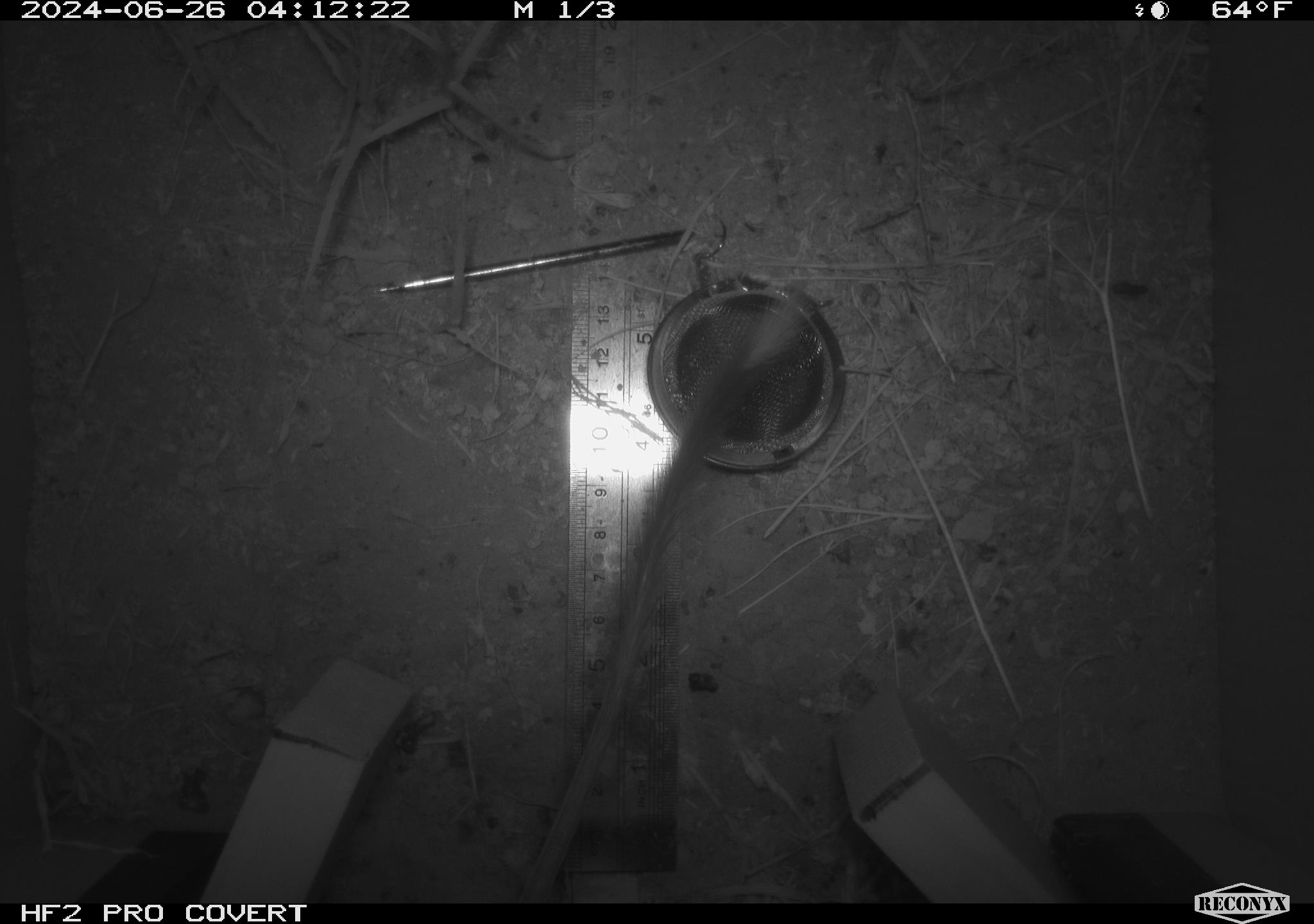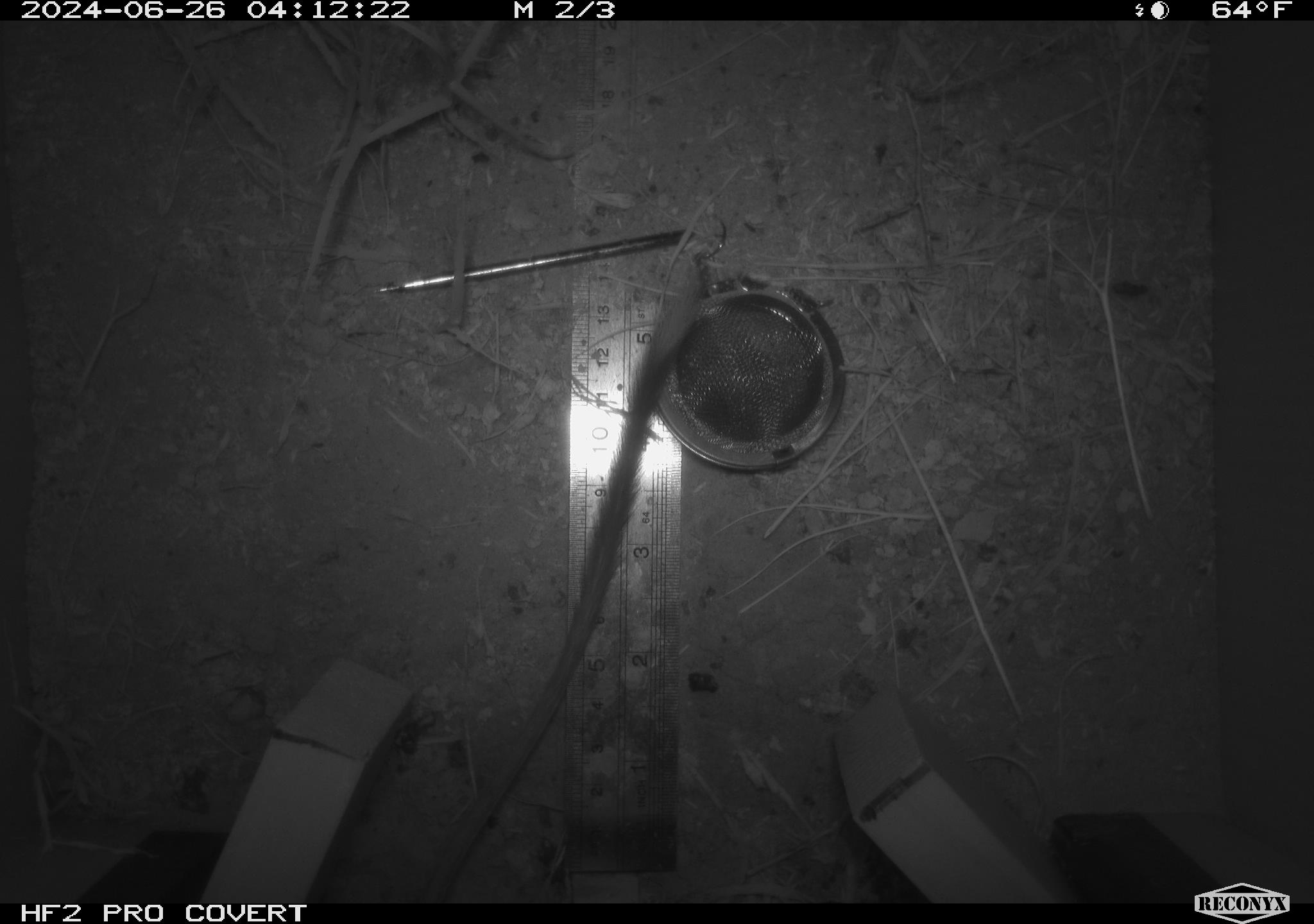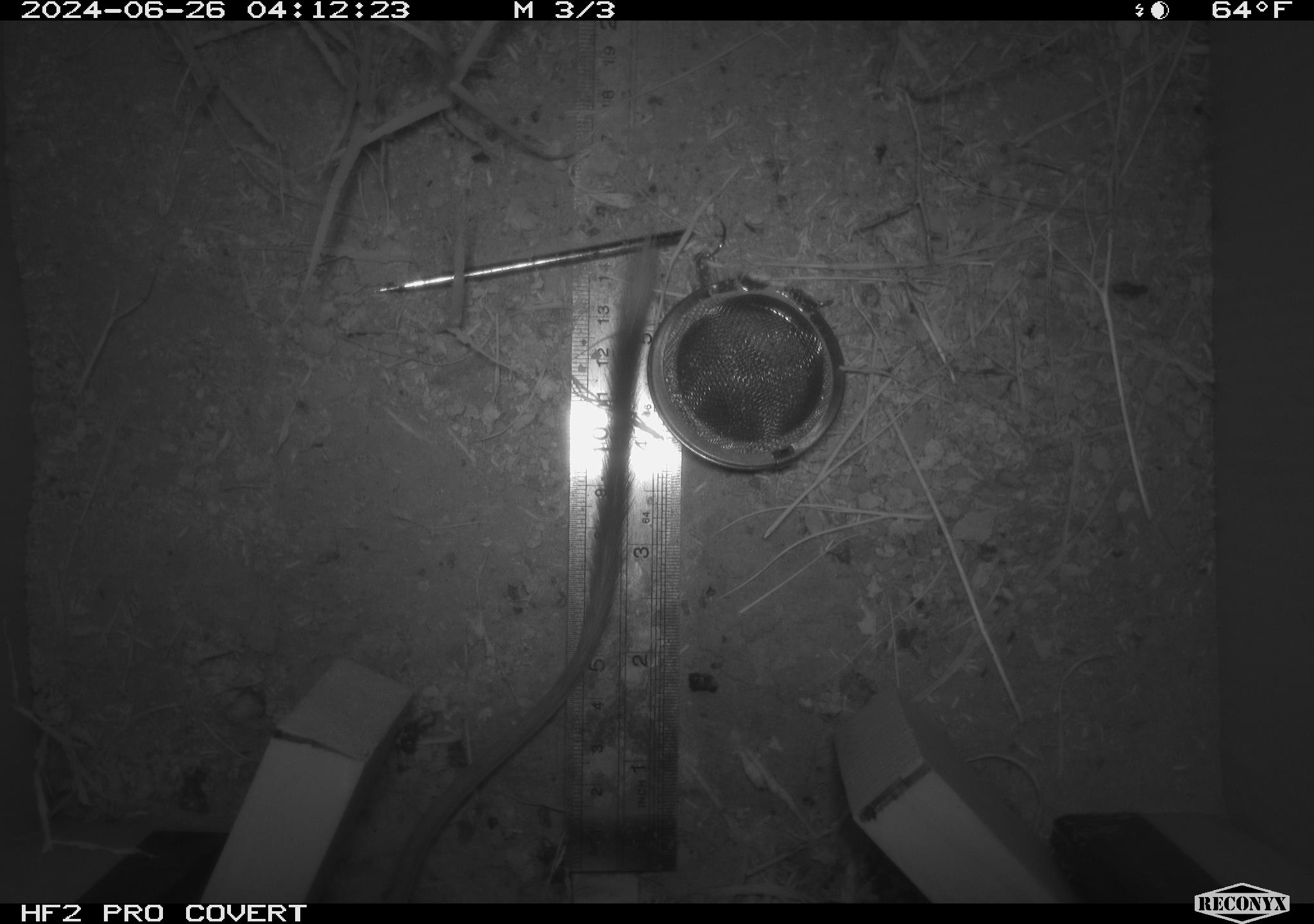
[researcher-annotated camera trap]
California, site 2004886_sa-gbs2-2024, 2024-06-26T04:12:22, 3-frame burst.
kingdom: Animalia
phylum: Chordata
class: Mammalia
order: Rodentia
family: Heteromyidae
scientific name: Heteromyidae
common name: kangaroo rats and pocket mice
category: heteromyidae family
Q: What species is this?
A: Heteromyidae family (kangaroo rats and pocket mice) (Heteromyidae).